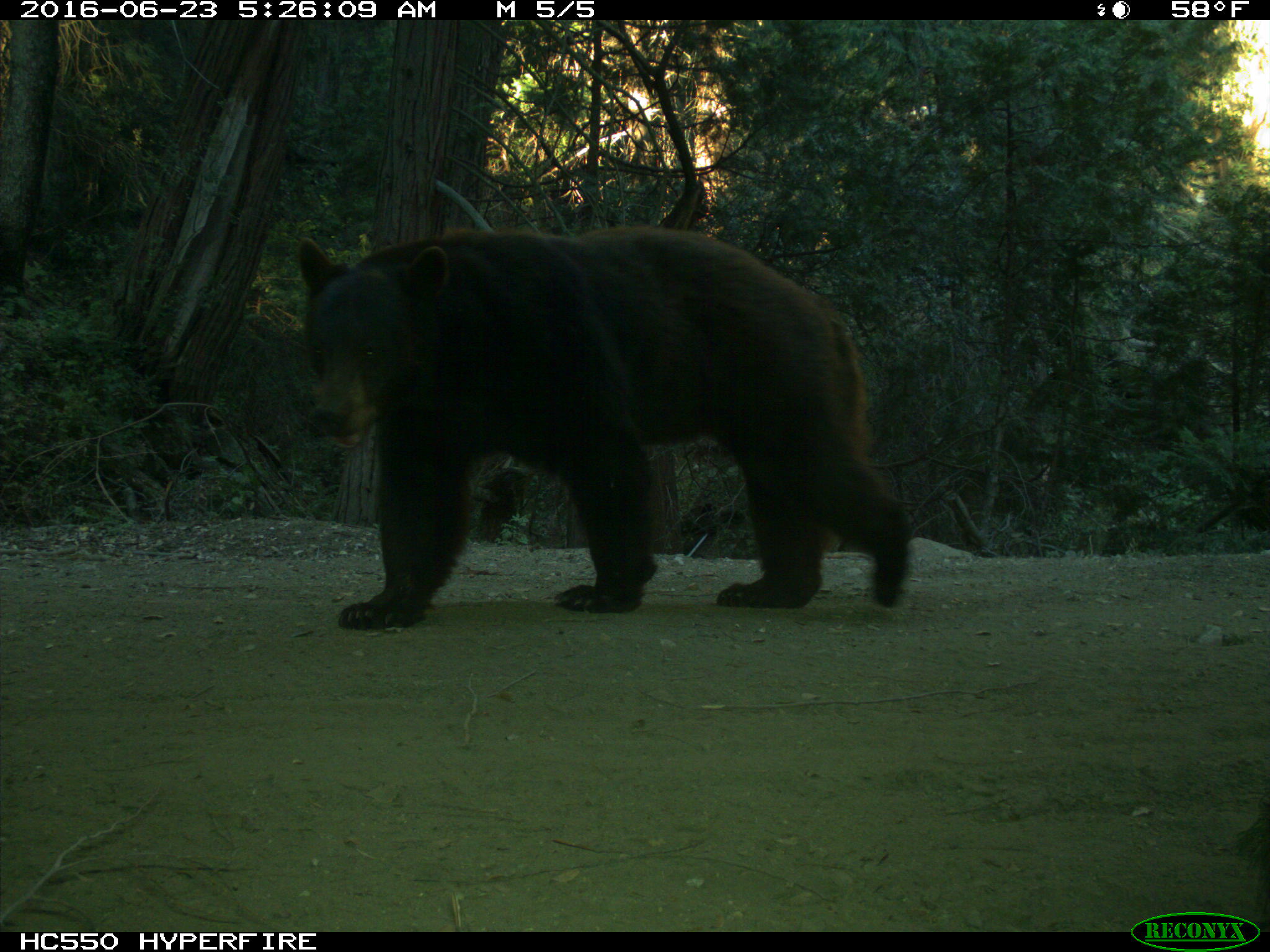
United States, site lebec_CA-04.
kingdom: Animalia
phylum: Chordata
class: Mammalia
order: Carnivora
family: Ursidae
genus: Ursus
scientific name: Ursus americanus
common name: american black bear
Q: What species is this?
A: Ursus americanus (american black bear).